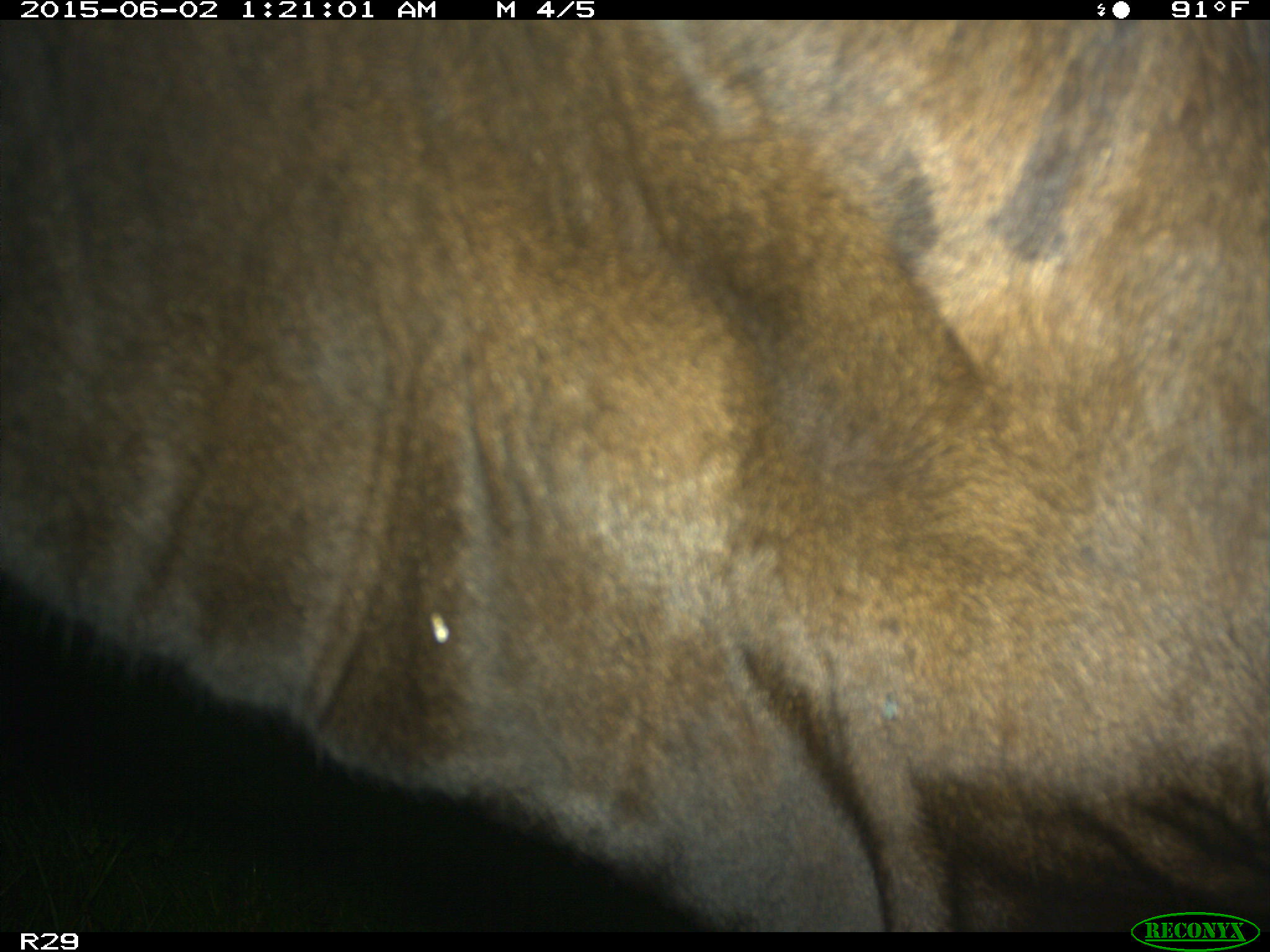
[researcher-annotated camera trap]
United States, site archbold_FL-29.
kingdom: Animalia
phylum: Chordata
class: Mammalia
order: Artiodactyla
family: Bovidae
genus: Bos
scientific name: Bos taurus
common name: domestic cow